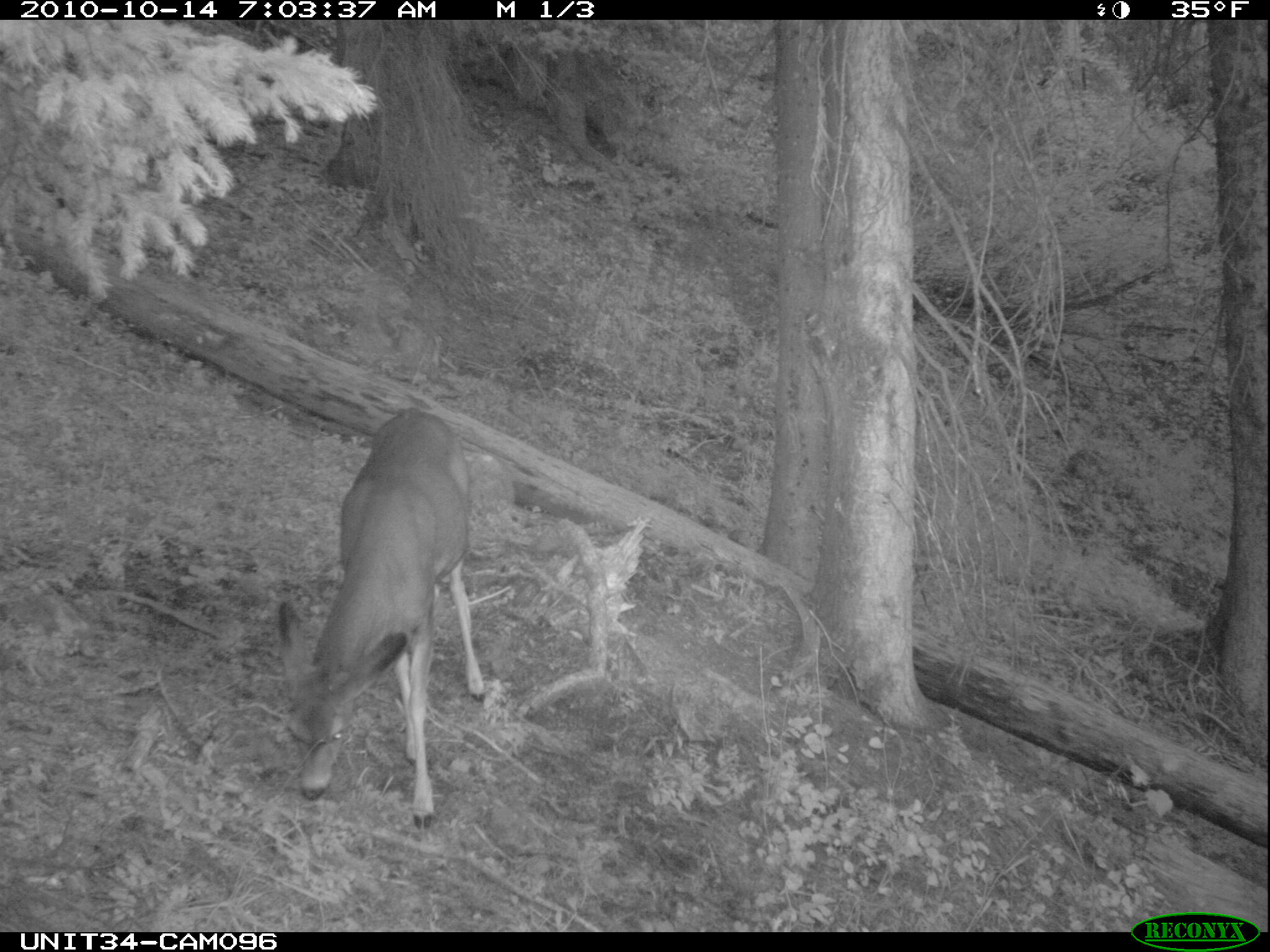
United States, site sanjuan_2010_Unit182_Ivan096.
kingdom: Animalia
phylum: Chordata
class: Mammalia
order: Artiodactyla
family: Cervidae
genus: Odocoileus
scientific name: Odocoileus hemionus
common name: mule deer